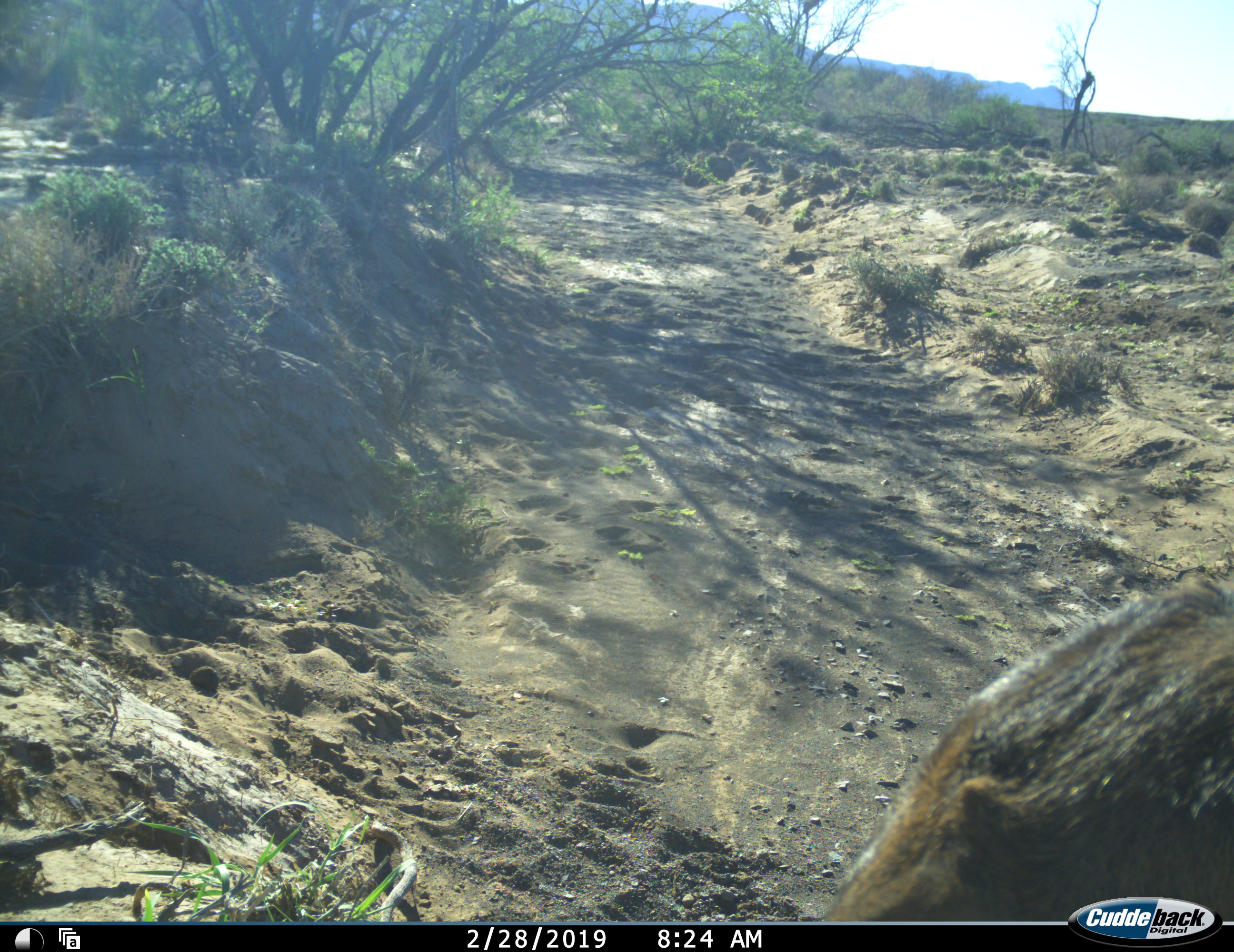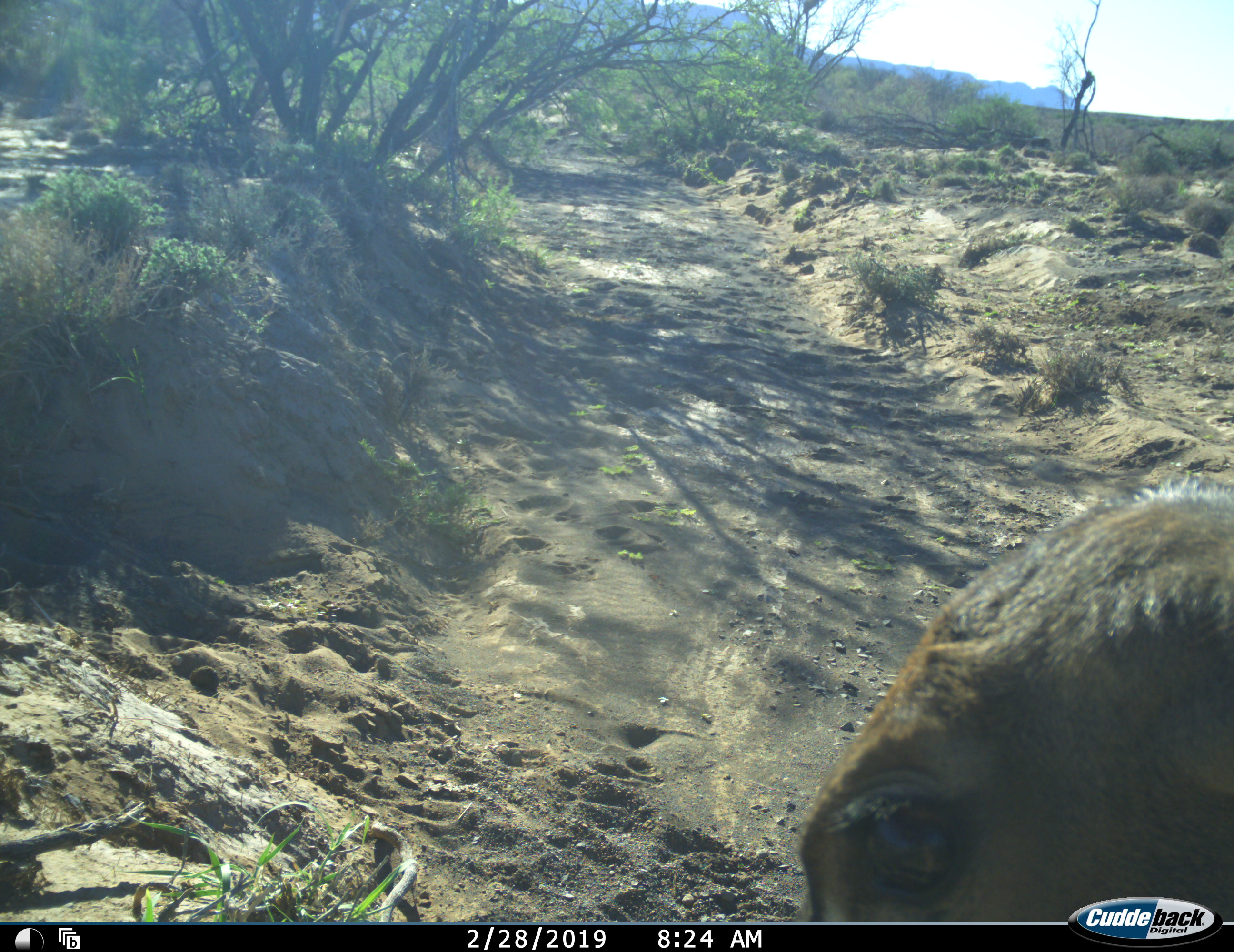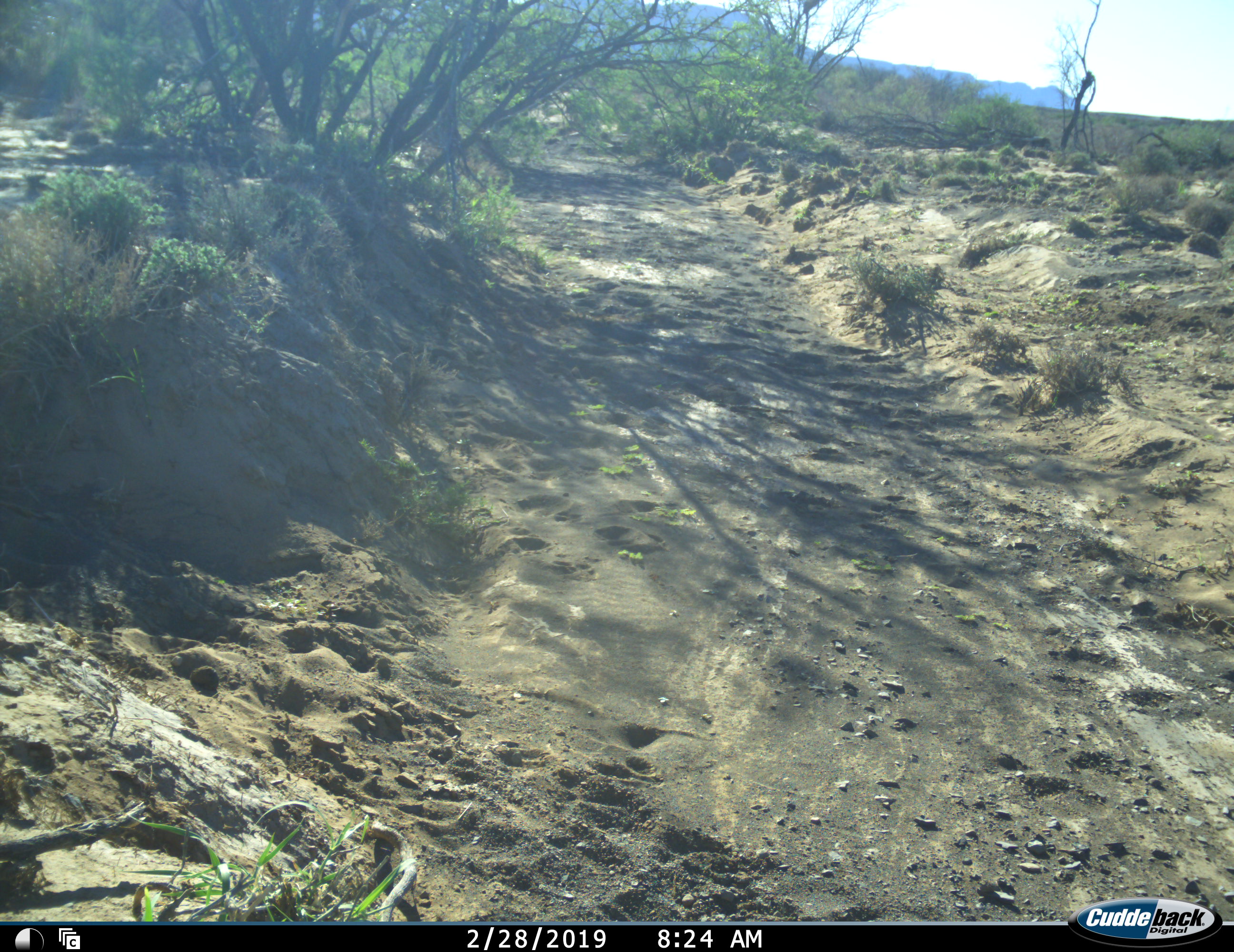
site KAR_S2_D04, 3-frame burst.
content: unidentified animal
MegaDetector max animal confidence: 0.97